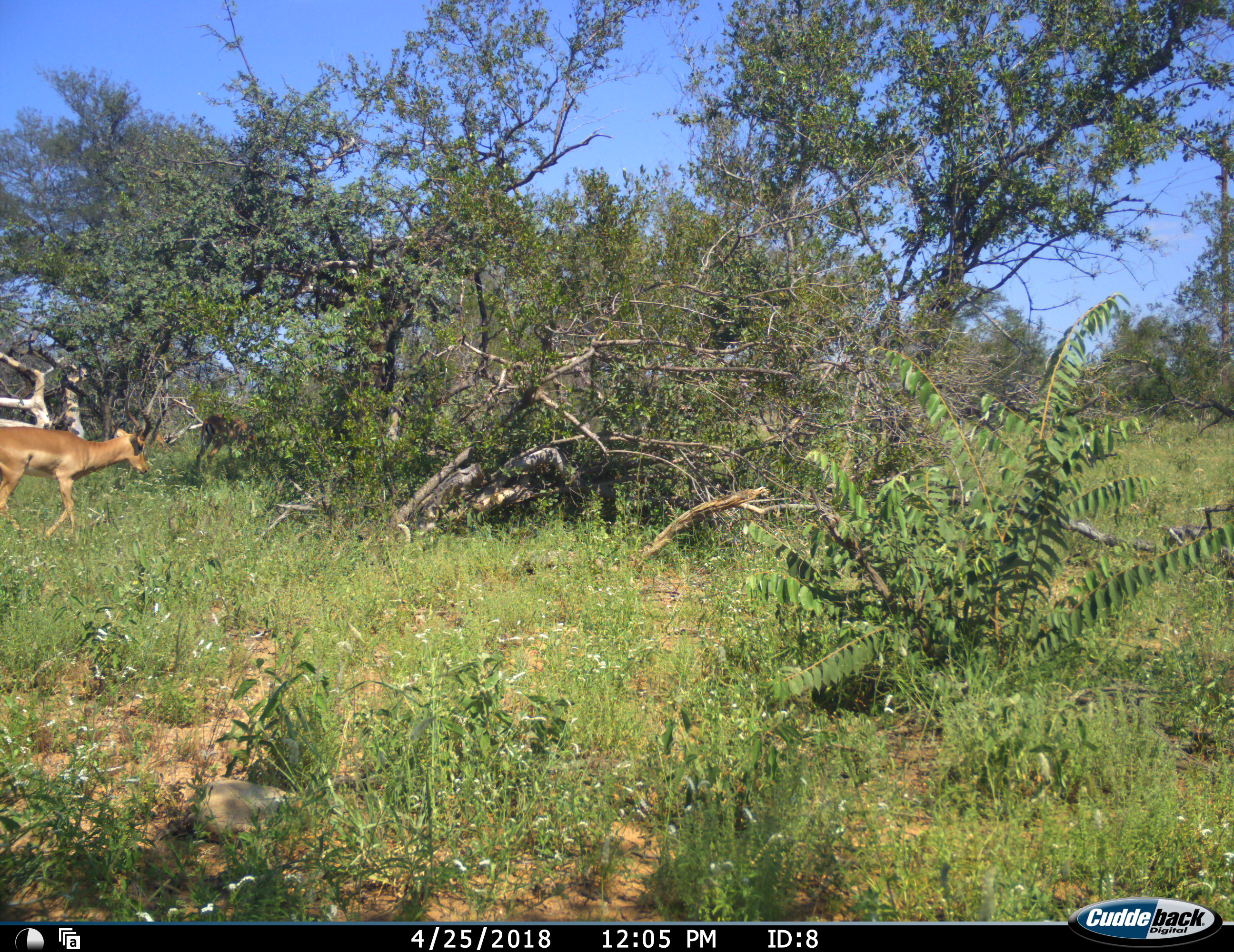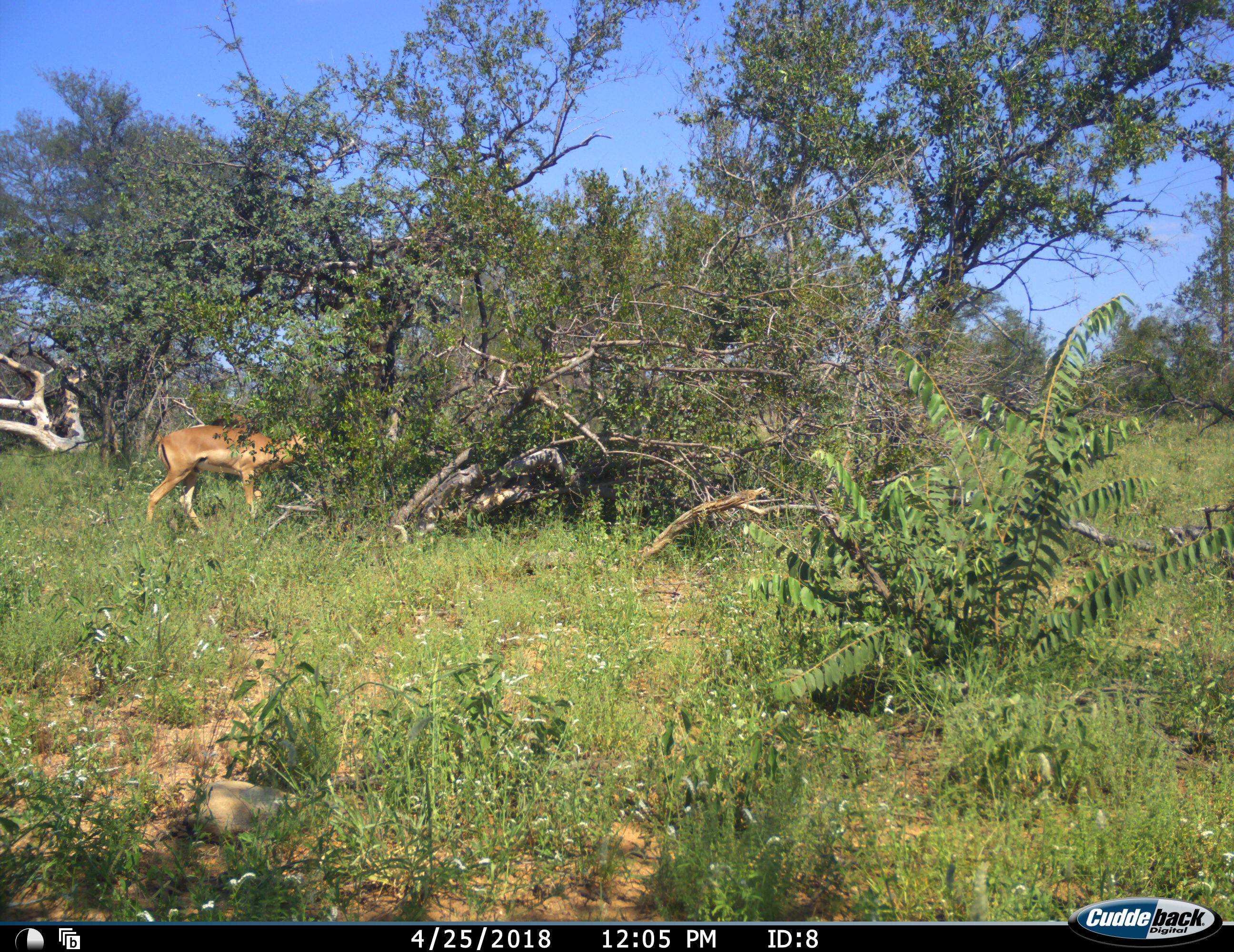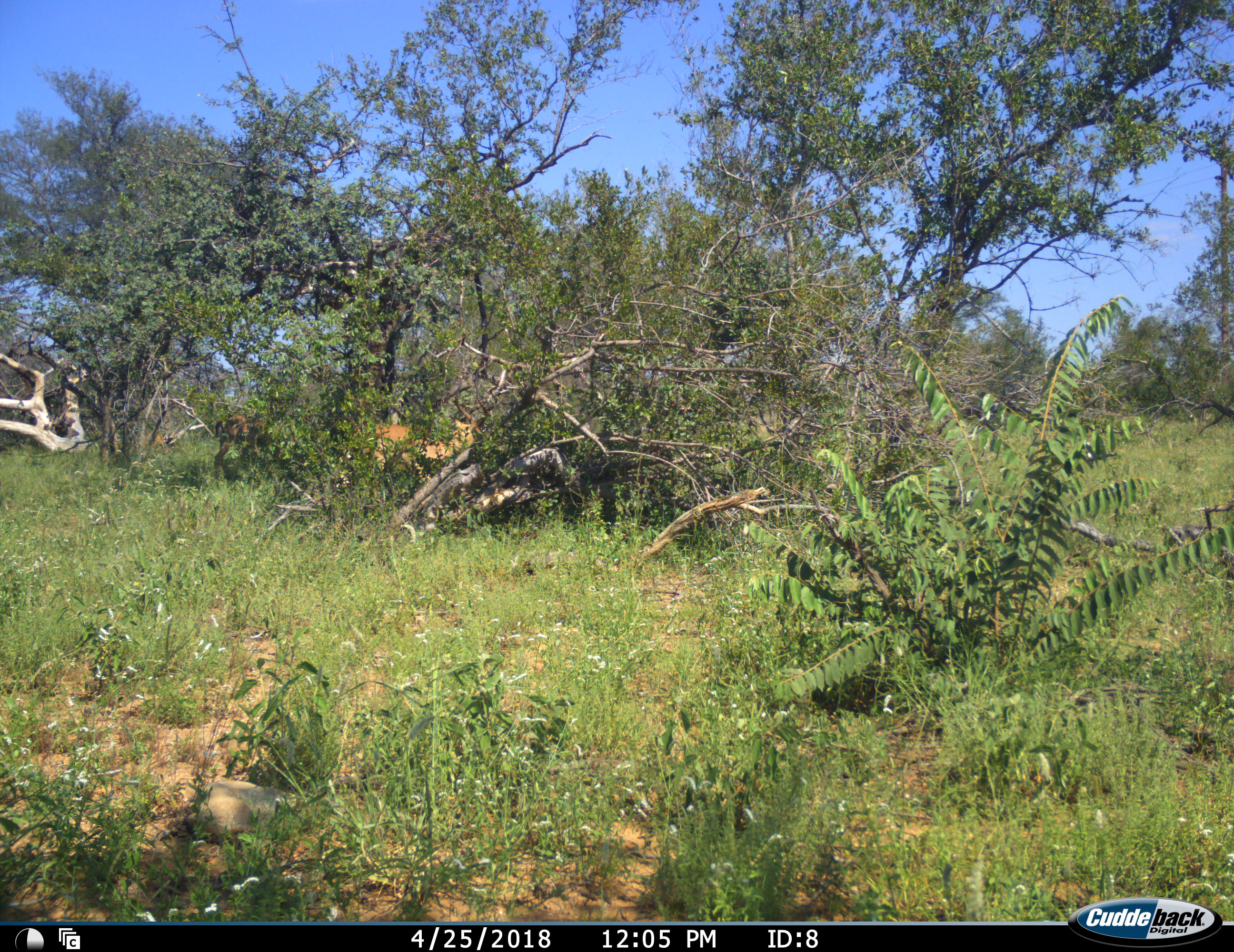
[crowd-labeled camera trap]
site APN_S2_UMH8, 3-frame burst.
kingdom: Animalia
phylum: Chordata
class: Mammalia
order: Artiodactyla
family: Bovidae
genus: Aepyceros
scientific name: Aepyceros melampus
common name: impala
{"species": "impala (Aepyceros melampus)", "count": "2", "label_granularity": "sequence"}